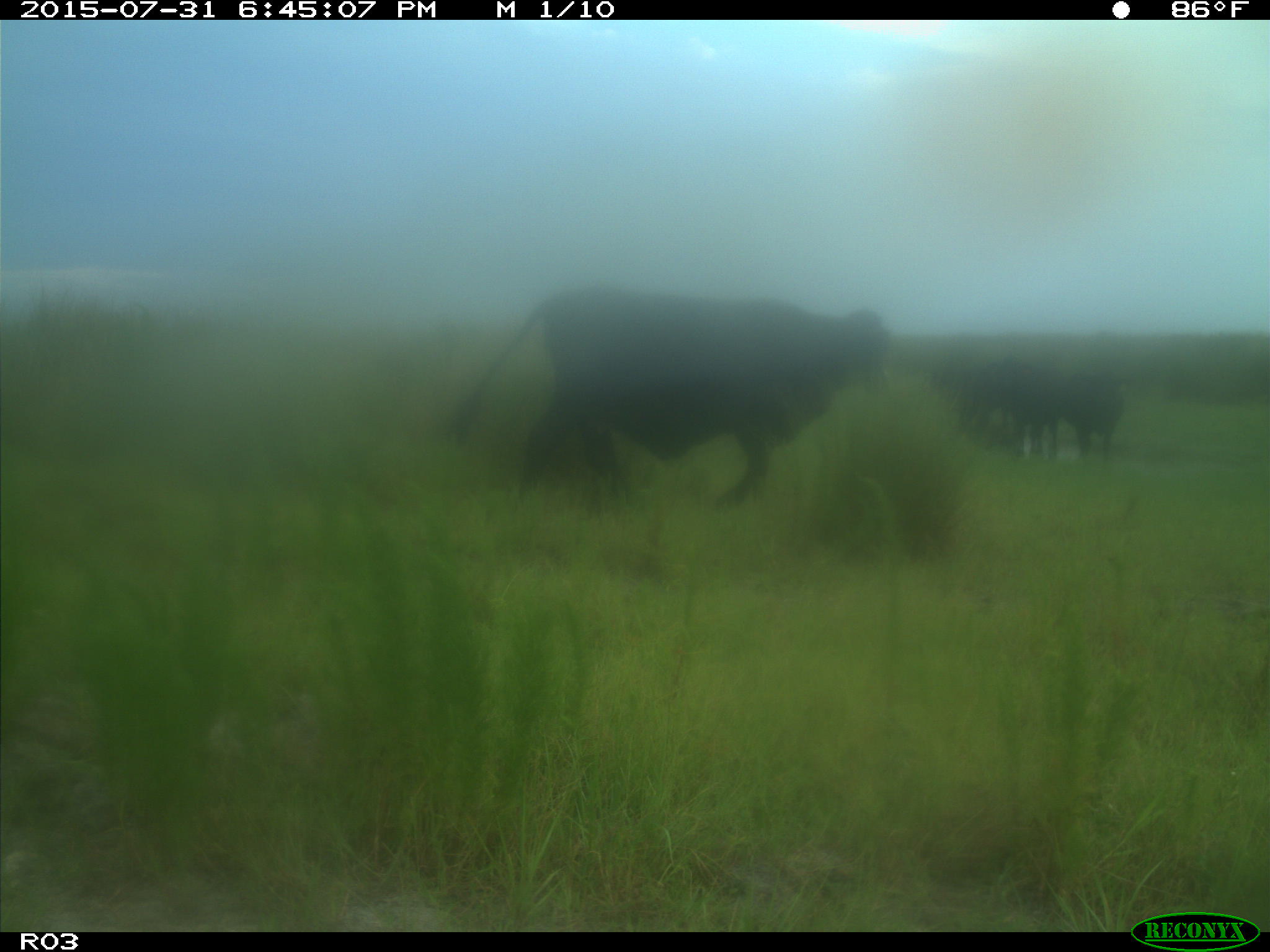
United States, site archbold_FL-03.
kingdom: Animalia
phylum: Chordata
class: Mammalia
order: Artiodactyla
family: Bovidae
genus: Bos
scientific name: Bos taurus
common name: domestic cow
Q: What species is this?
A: Bos taurus (domestic cow).